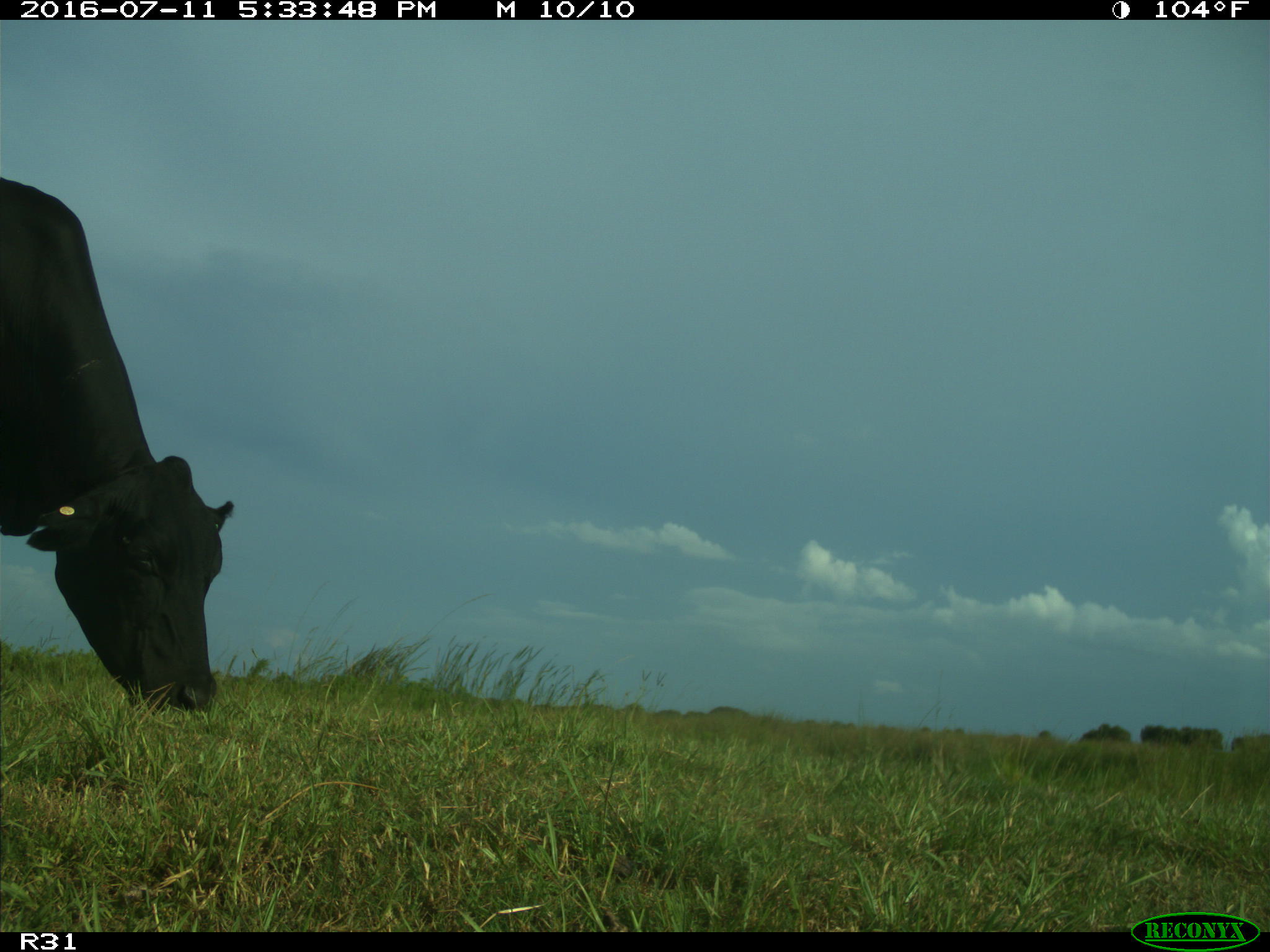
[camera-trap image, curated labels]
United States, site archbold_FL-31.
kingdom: Animalia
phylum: Chordata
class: Mammalia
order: Artiodactyla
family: Bovidae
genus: Bos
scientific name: Bos taurus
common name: domestic cow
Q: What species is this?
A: Bos taurus (domestic cow).